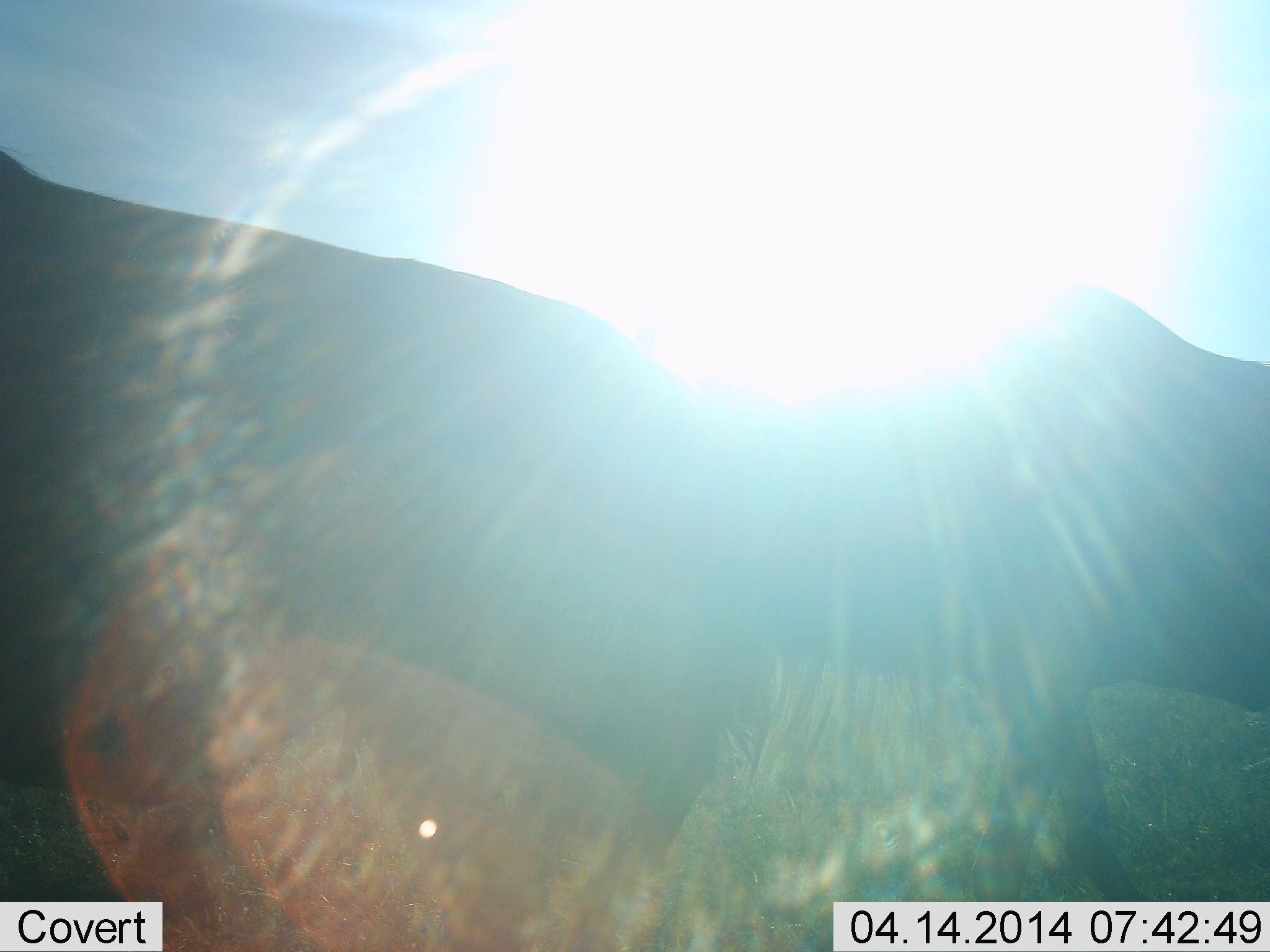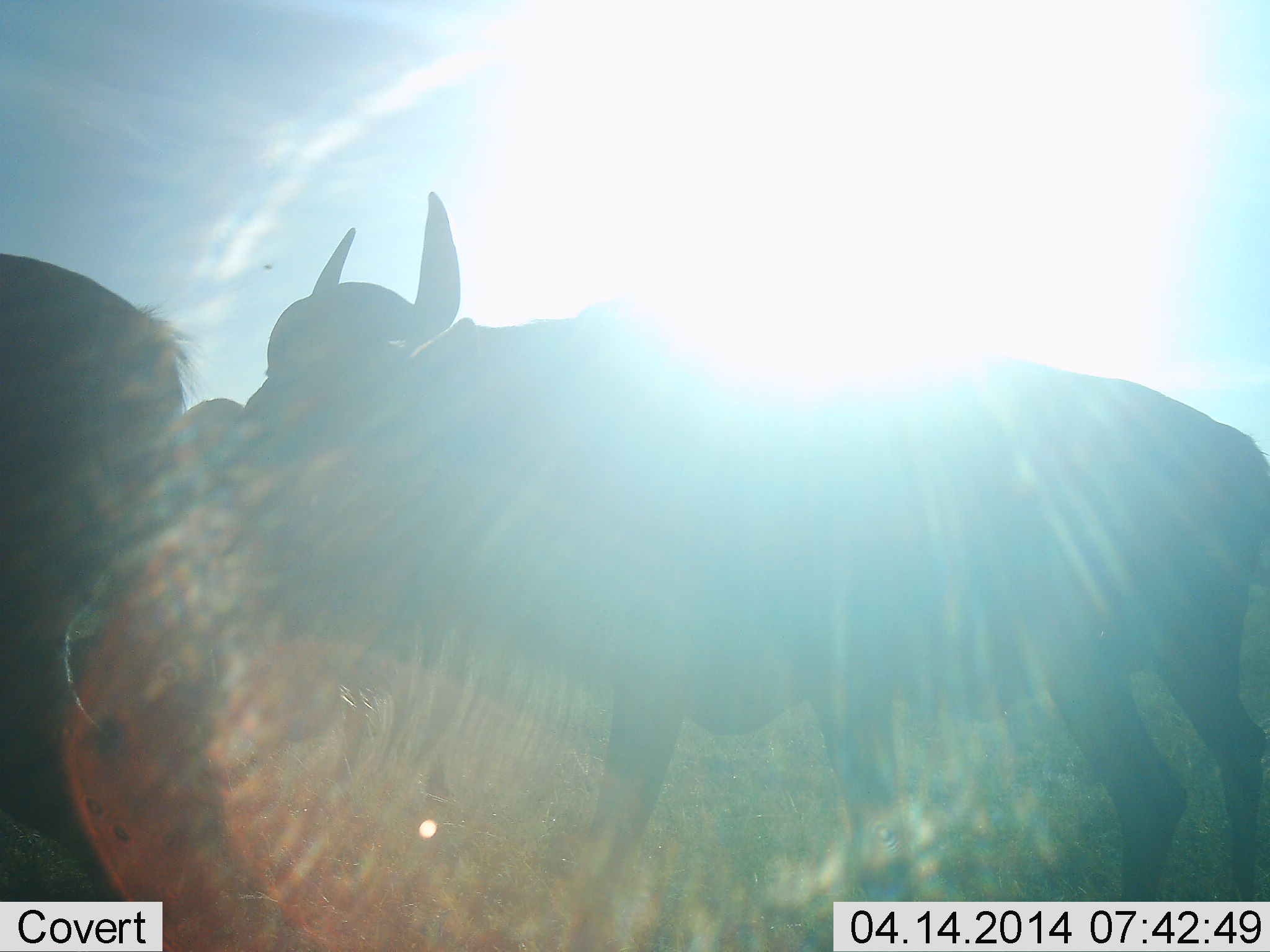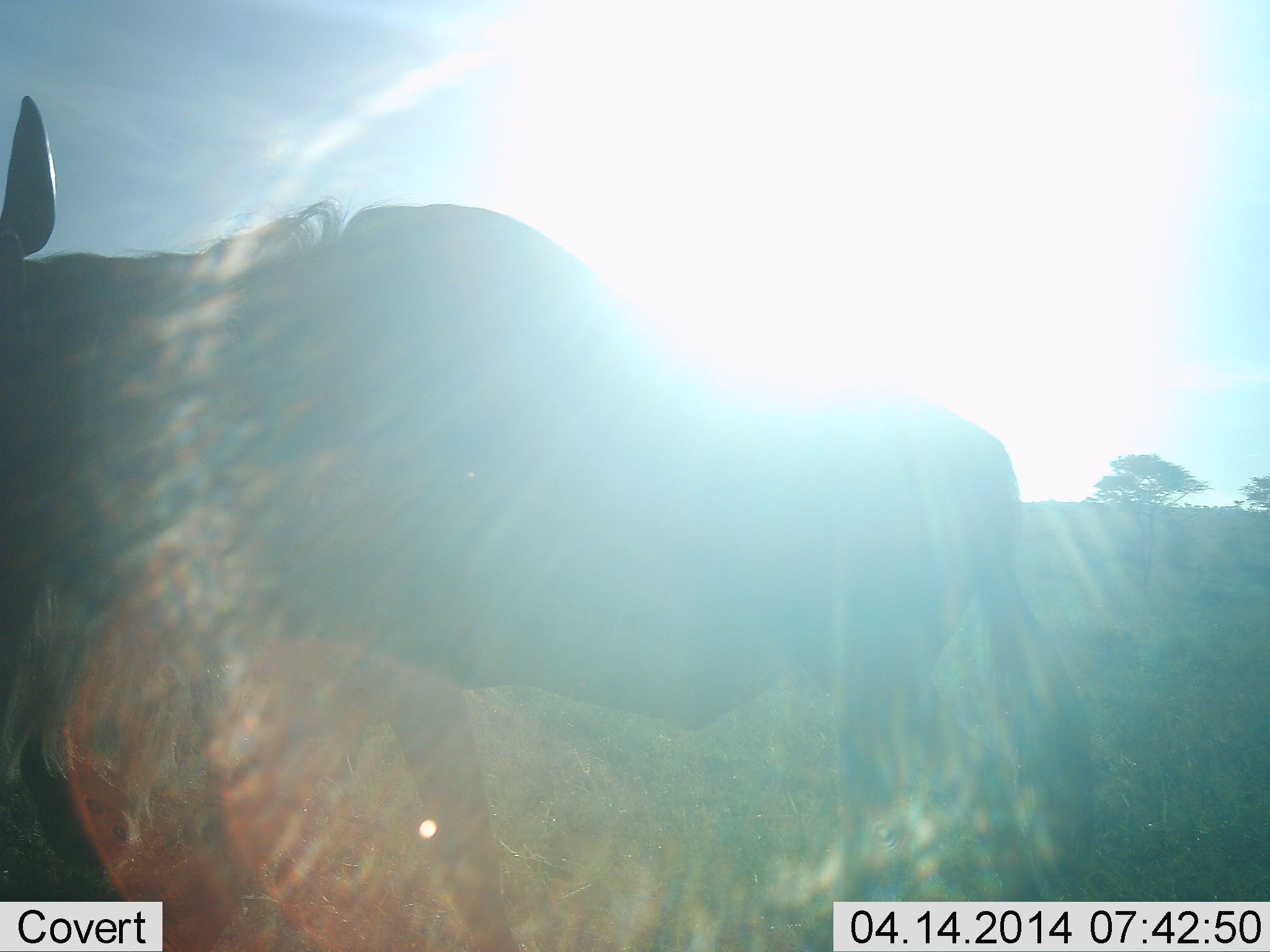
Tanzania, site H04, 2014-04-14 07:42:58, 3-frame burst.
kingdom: Animalia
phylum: Chordata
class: Mammalia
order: Artiodactyla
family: Bovidae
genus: Connochaetes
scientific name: Connochaetes taurinus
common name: blue wildebeest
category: wildebeest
Wildebeest (blue wildebeest) (Connochaetes taurinus), count 2. Behavior (volunteer vote fractions): standing 20%, resting 0%, moving 80%, interacting 0%. Young present (vote fraction): 0%. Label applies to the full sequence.